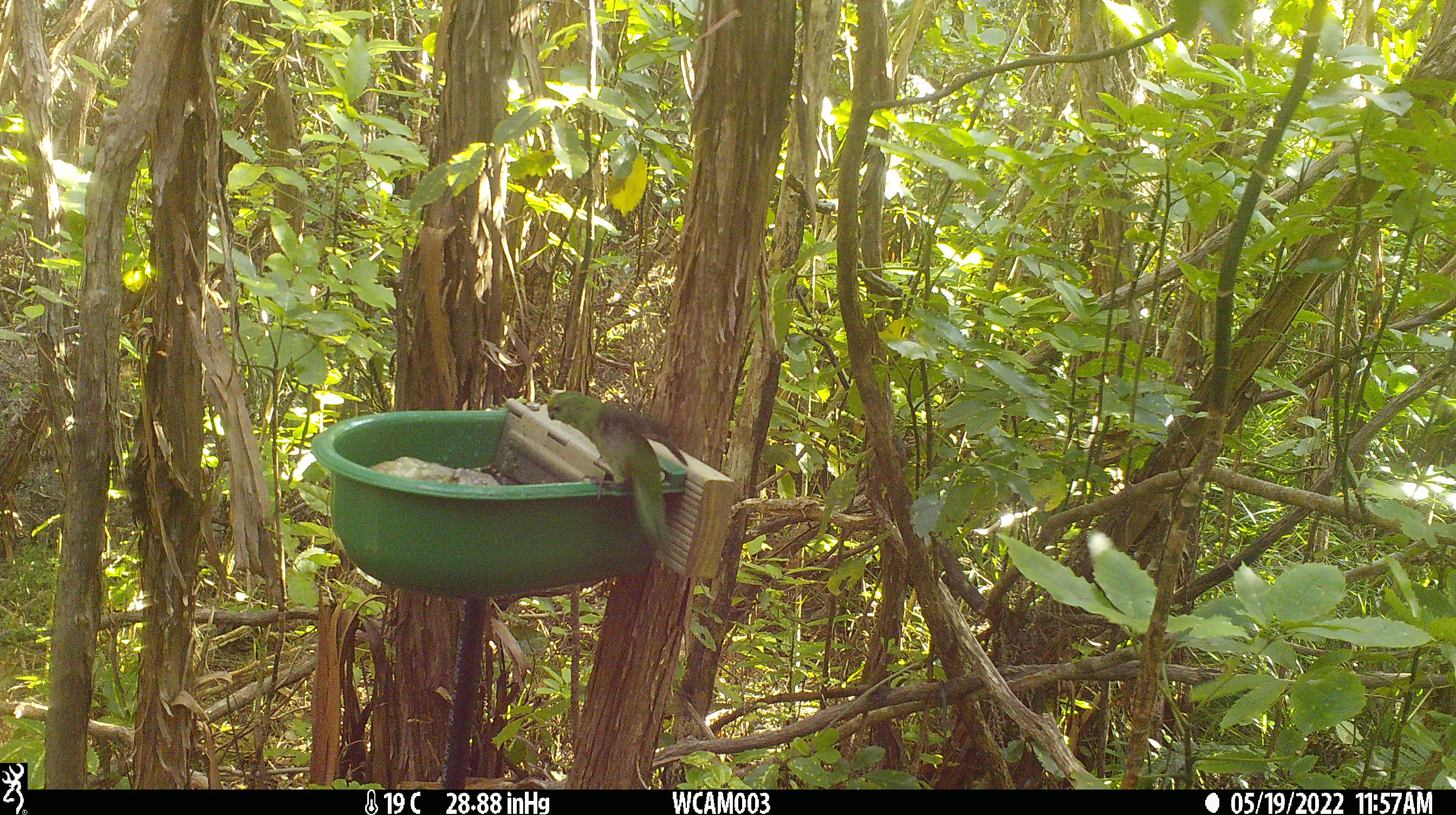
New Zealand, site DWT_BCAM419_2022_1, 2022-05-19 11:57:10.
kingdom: Animalia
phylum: Chordata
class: Aves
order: Psittaciformes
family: Psittaculidae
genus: Cyanoramphus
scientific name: Cyanoramphus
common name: parakeet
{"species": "parakeet (Cyanoramphus)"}